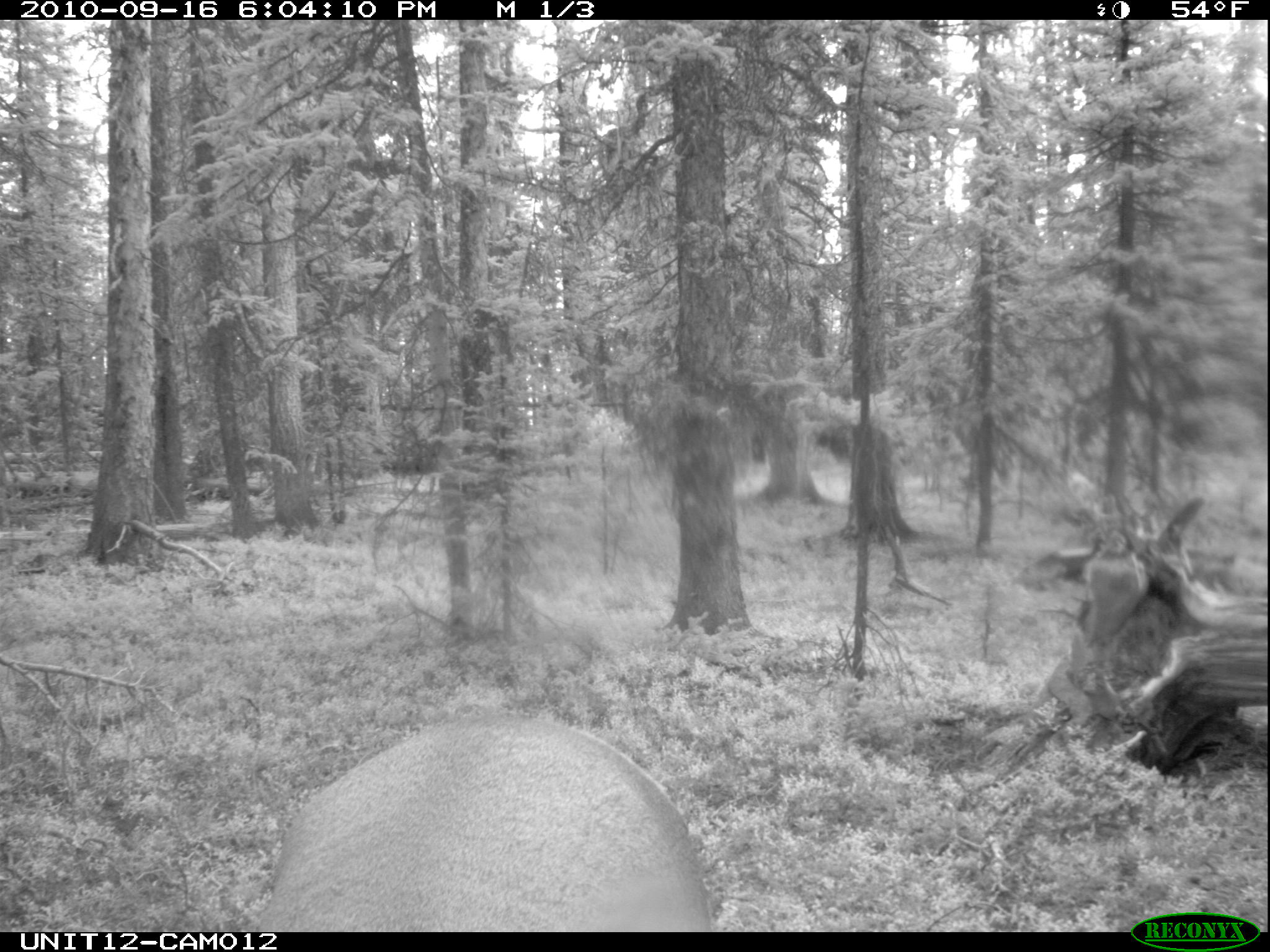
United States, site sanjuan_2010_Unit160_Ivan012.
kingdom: Animalia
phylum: Chordata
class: Mammalia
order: Artiodactyla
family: Cervidae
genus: Cervus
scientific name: Cervus elaphus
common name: red deer